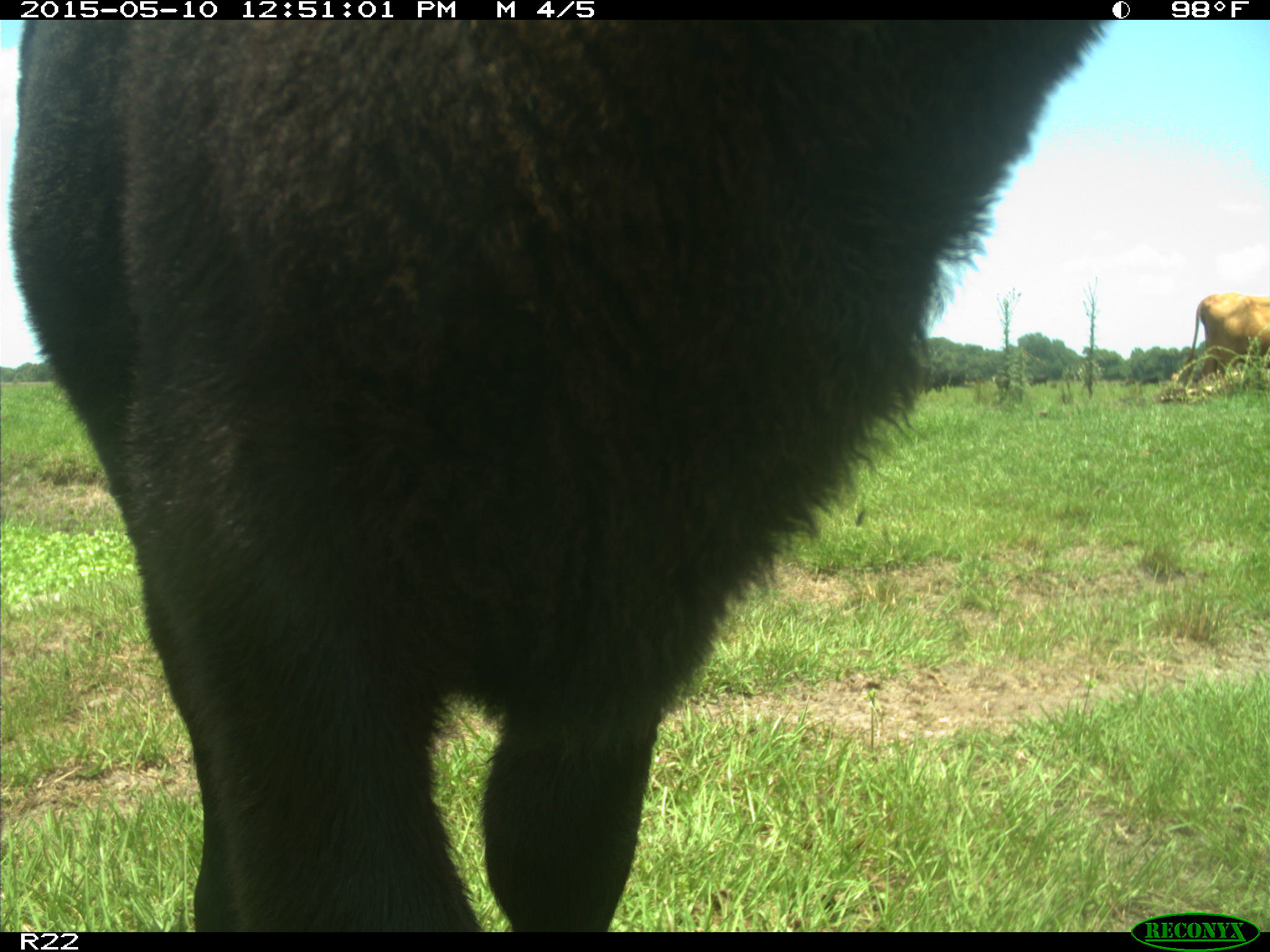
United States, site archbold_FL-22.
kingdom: Animalia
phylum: Chordata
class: Mammalia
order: Artiodactyla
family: Bovidae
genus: Bos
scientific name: Bos taurus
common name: domestic cow